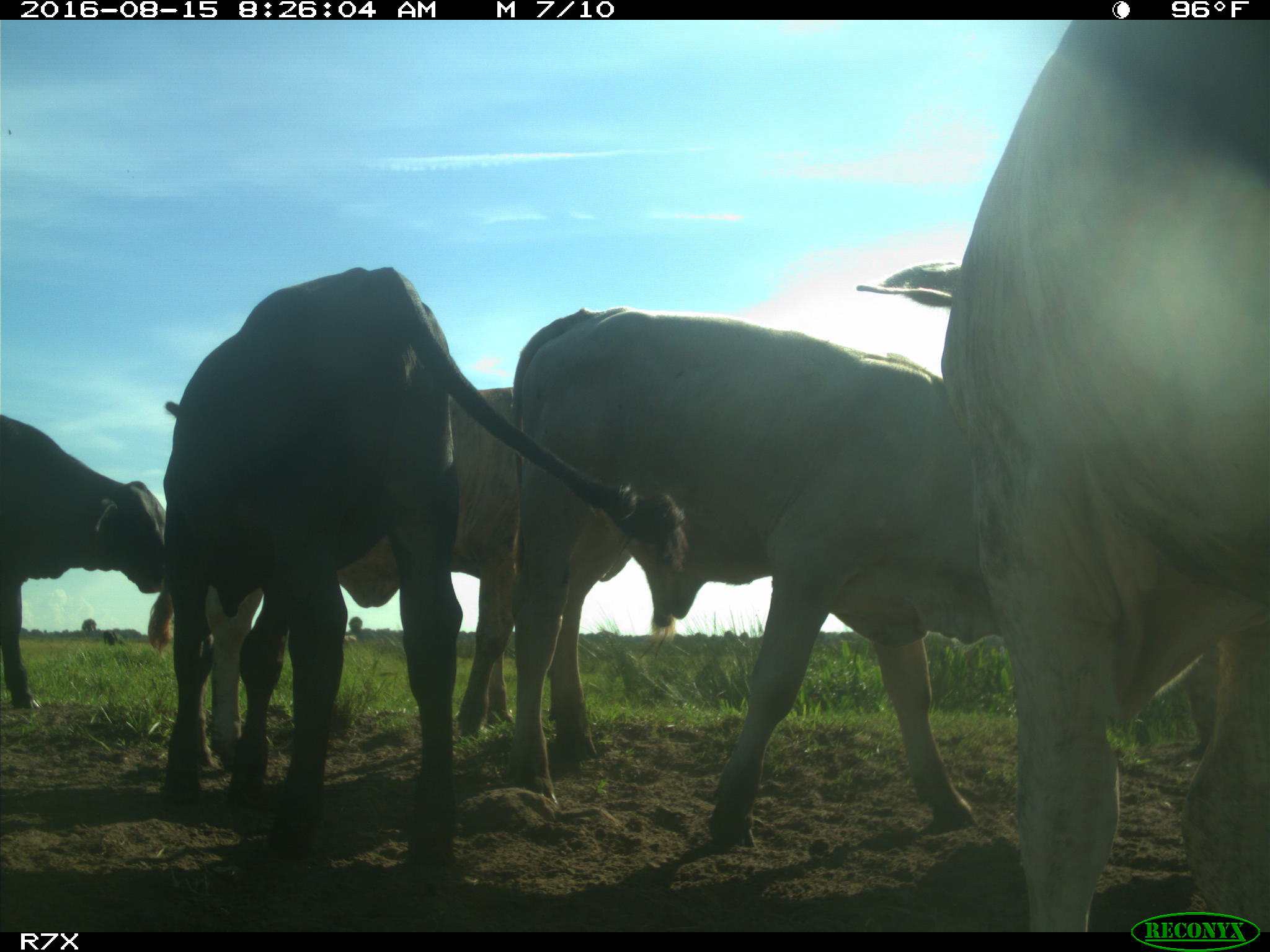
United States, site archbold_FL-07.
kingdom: Animalia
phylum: Chordata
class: Mammalia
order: Artiodactyla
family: Bovidae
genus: Bos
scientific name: Bos taurus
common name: domestic cow